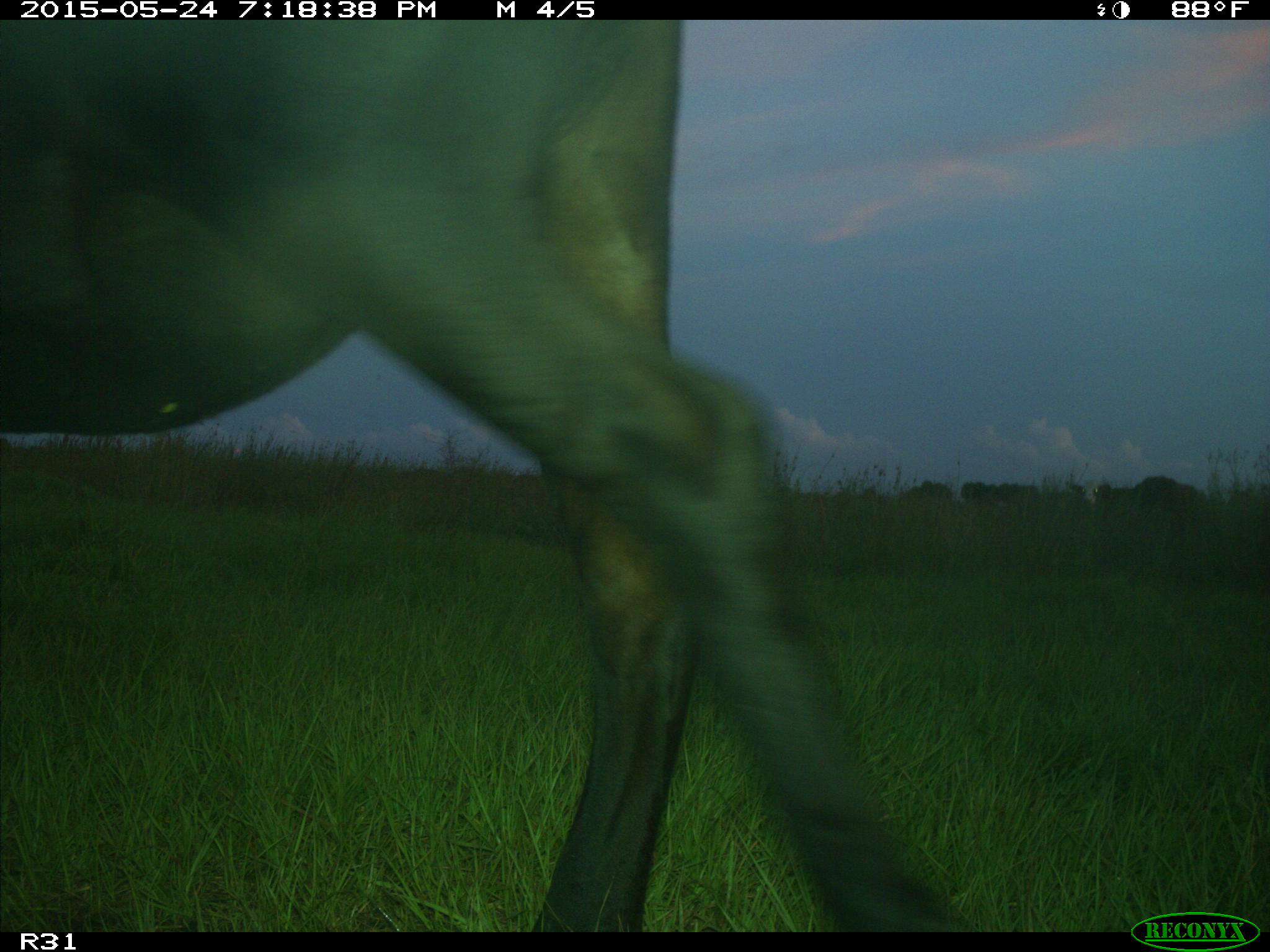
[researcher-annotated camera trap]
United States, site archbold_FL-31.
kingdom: Animalia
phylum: Chordata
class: Mammalia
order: Artiodactyla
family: Bovidae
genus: Bos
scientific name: Bos taurus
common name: domestic cow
Bos taurus (domestic cow).